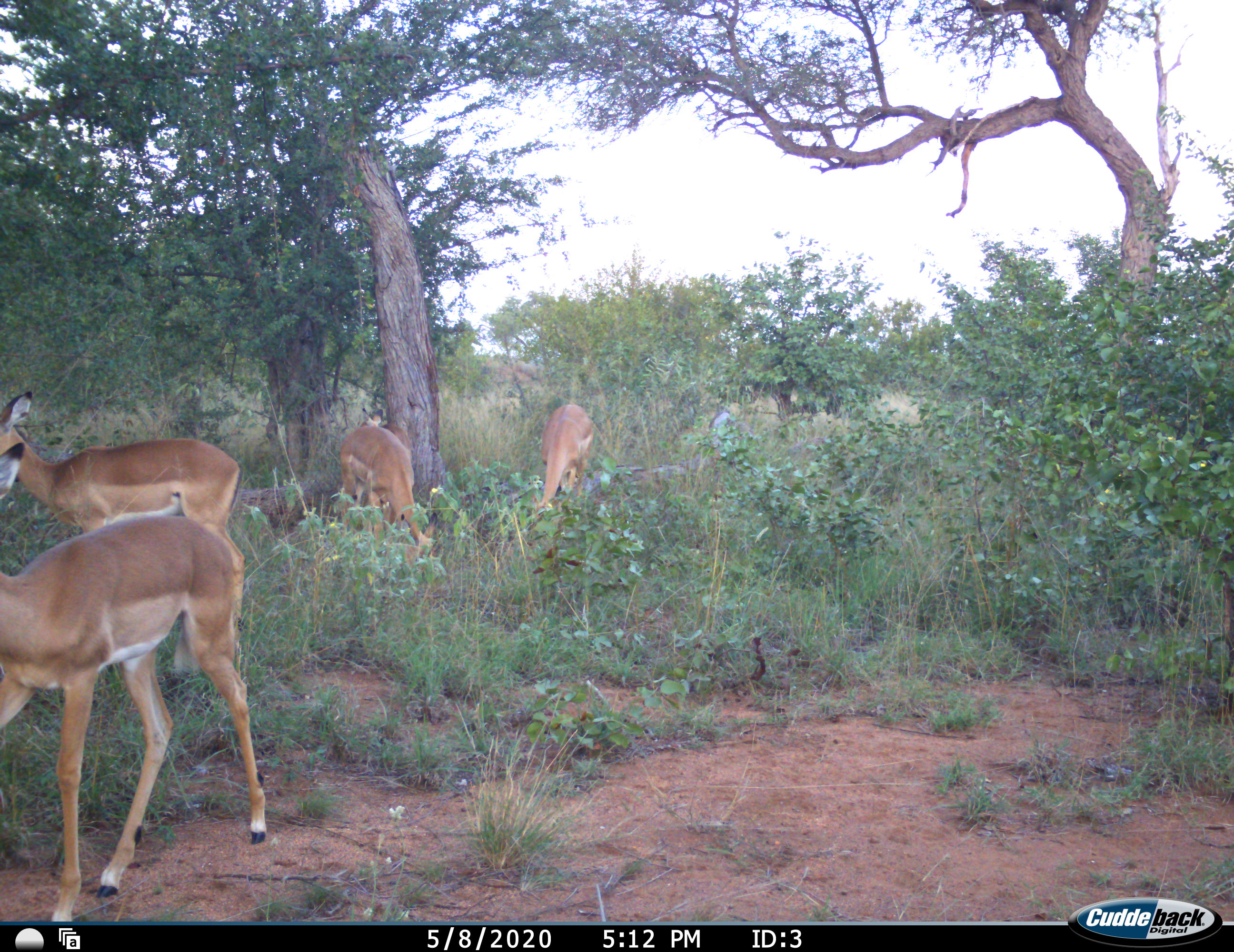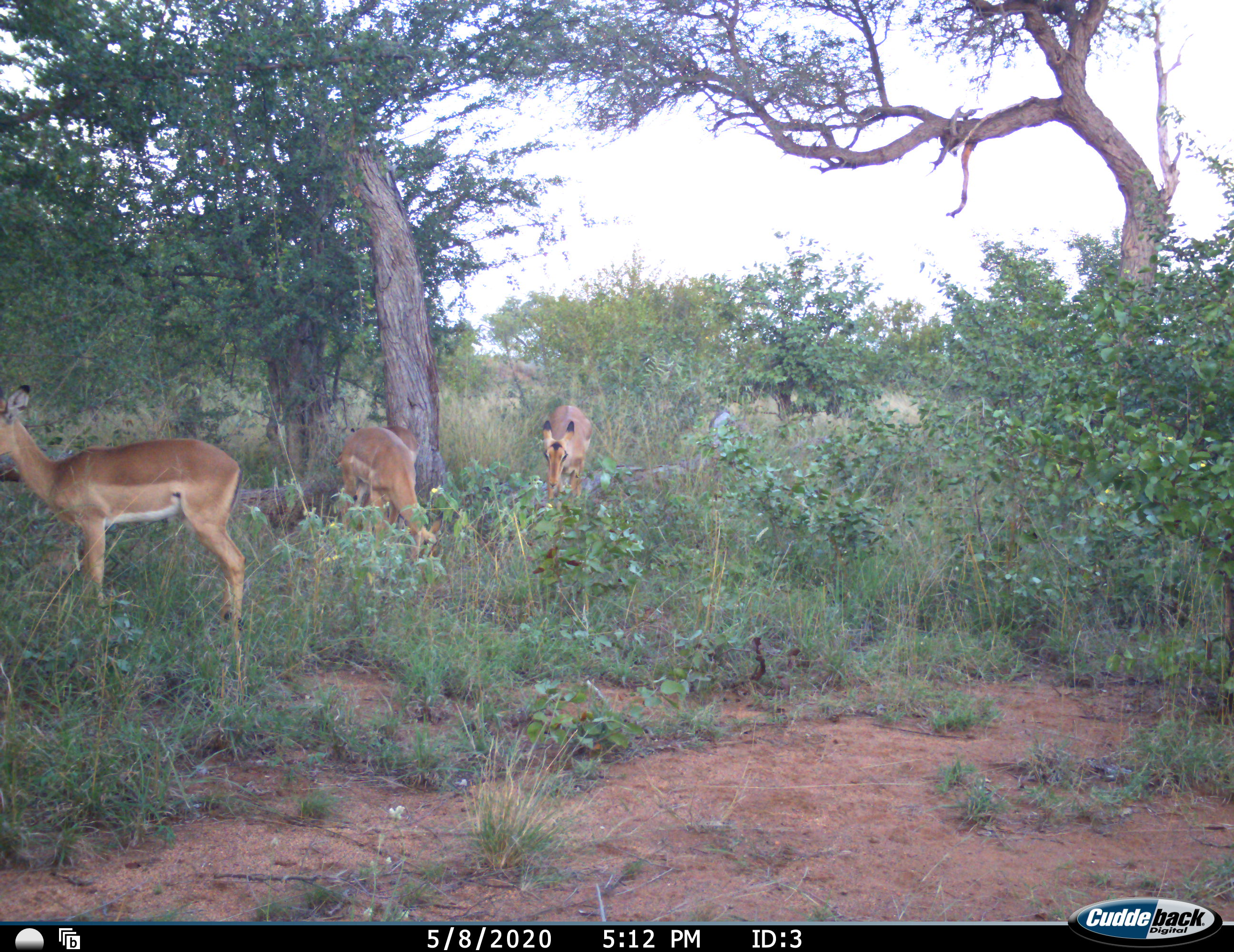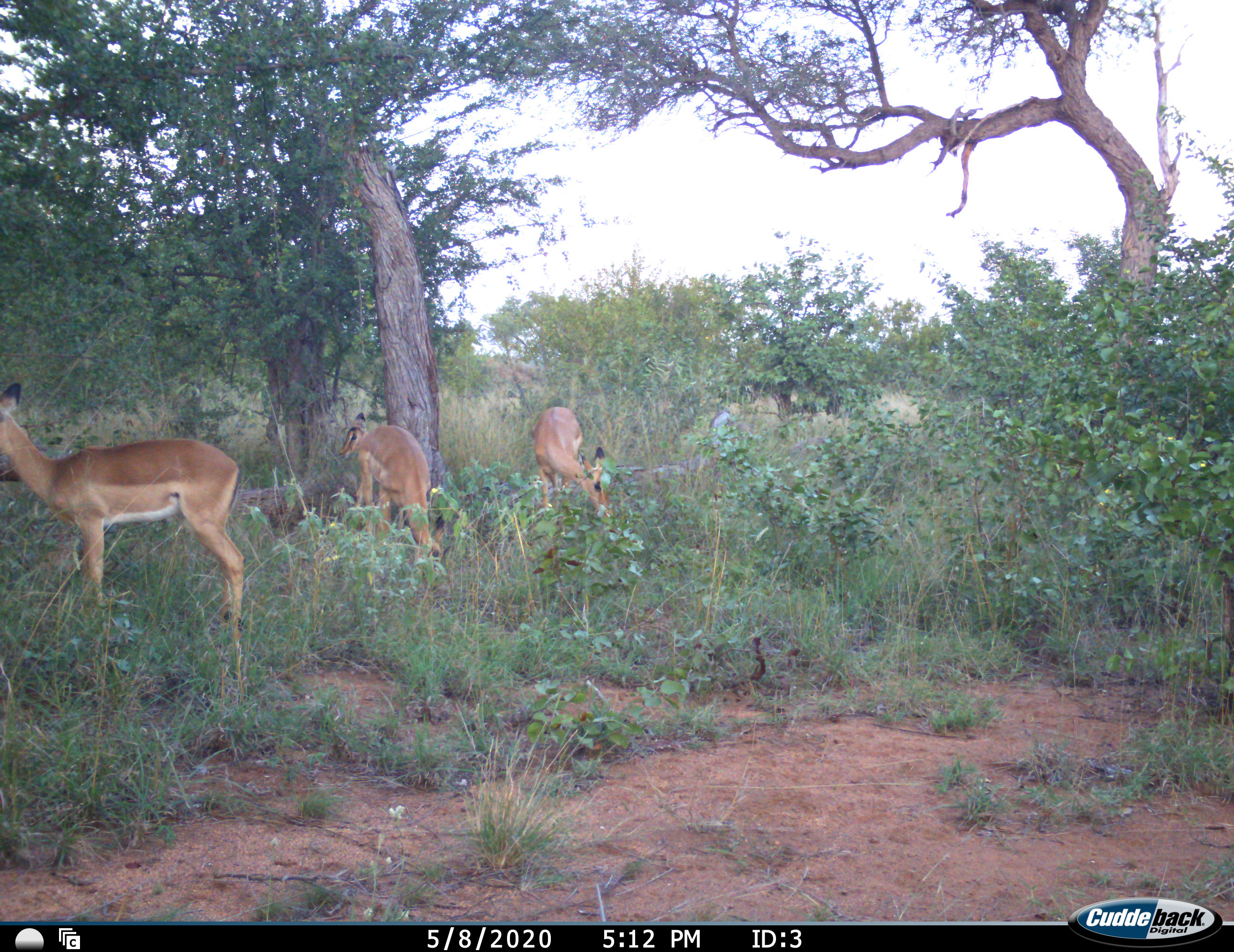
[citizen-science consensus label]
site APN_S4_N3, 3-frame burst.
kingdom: Animalia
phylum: Chordata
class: Mammalia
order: Artiodactyla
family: Bovidae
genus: Aepyceros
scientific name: Aepyceros melampus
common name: impala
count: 4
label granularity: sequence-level